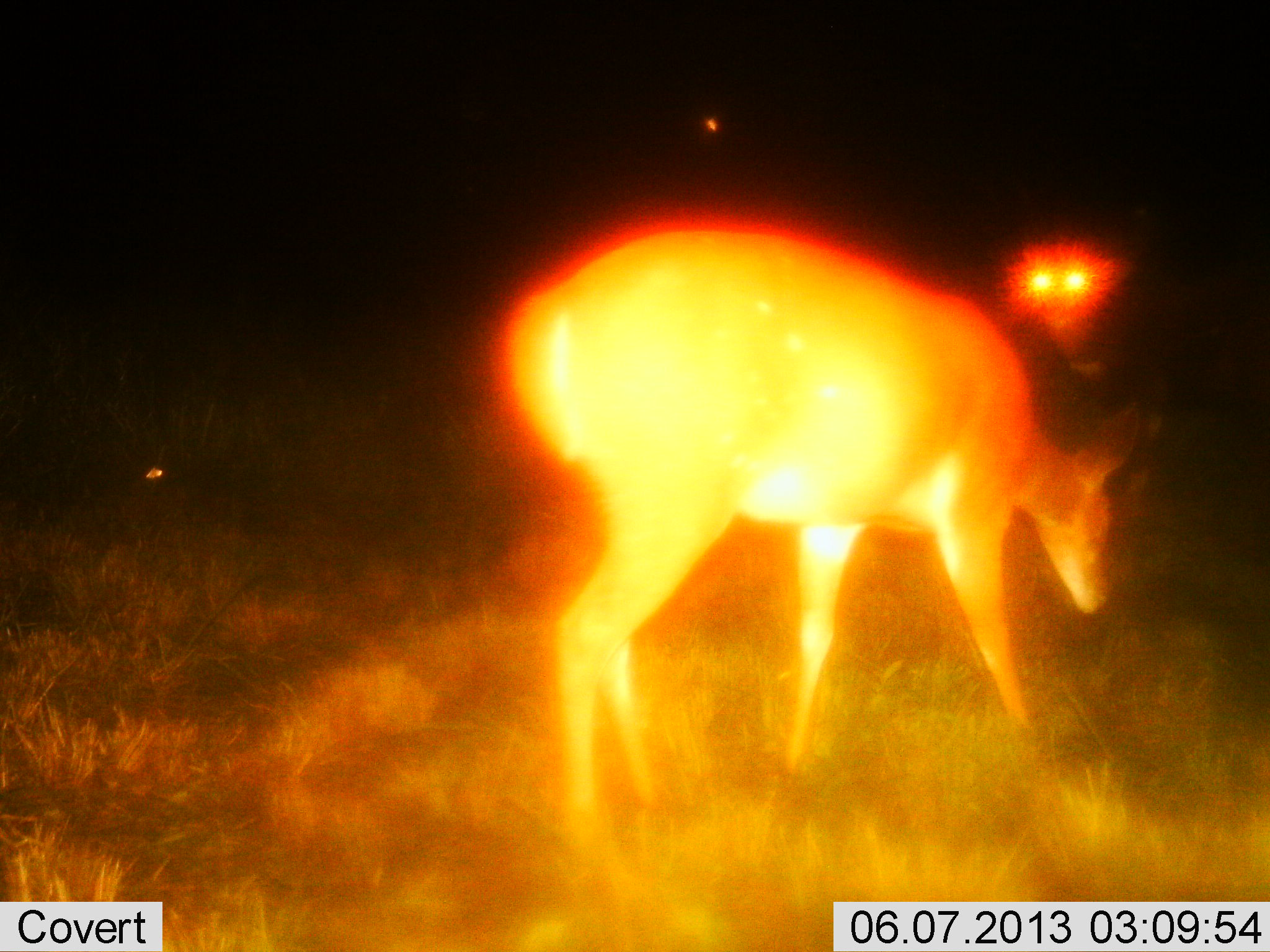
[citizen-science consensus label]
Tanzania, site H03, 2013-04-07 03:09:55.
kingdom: Animalia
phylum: Chordata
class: Mammalia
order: Artiodactyla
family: Bovidae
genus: Redunca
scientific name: Redunca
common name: reedbuck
Reedbuck (Redunca), count 1. Behavior (volunteer vote fractions): standing 75%, resting 0%, moving 6%, interacting 0%. Young present (vote fraction): 0%. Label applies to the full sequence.